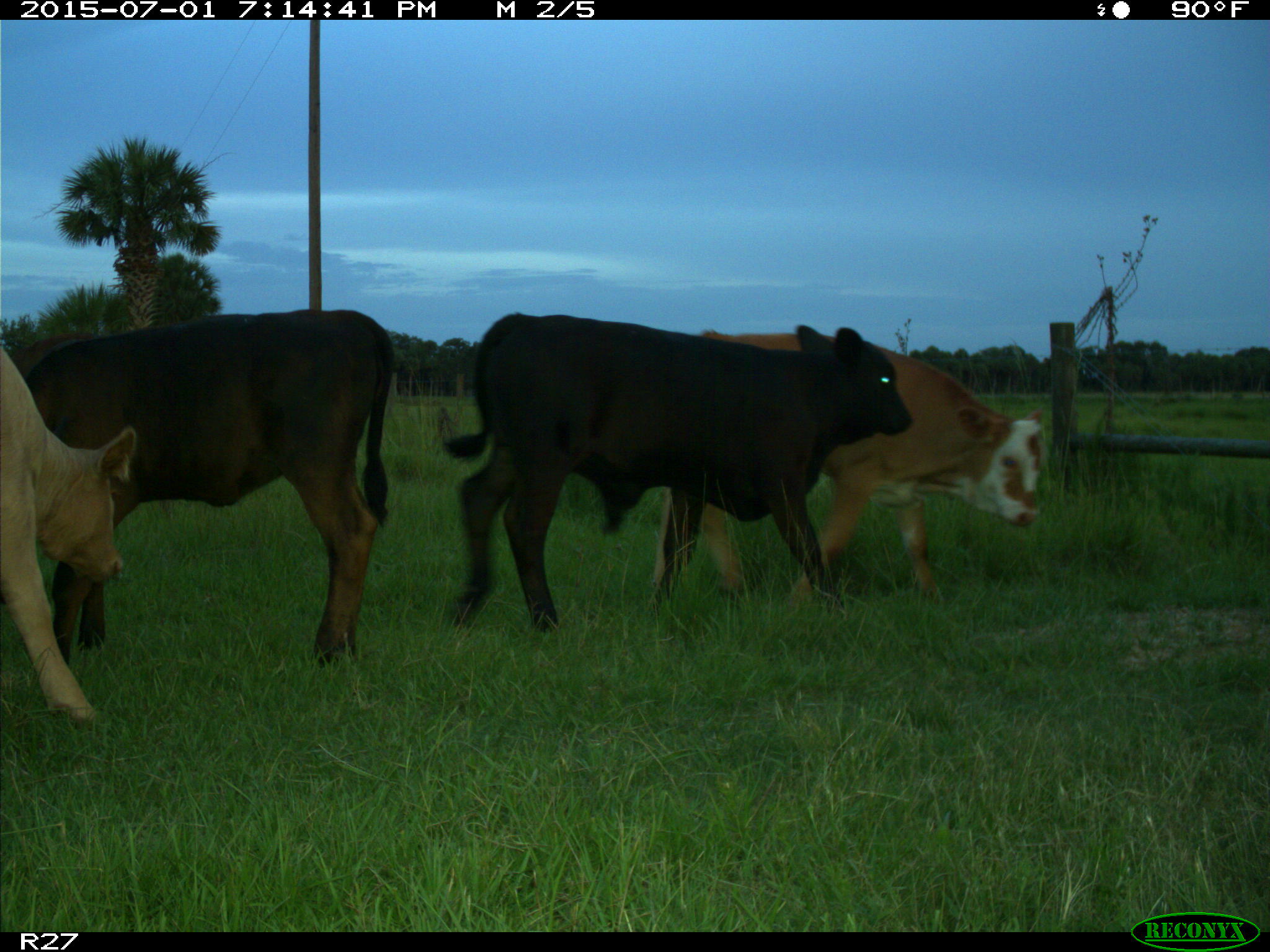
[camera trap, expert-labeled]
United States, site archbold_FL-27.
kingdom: Animalia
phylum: Chordata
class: Mammalia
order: Artiodactyla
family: Bovidae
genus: Bos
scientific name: Bos taurus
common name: domestic cow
Bos taurus (domestic cow).